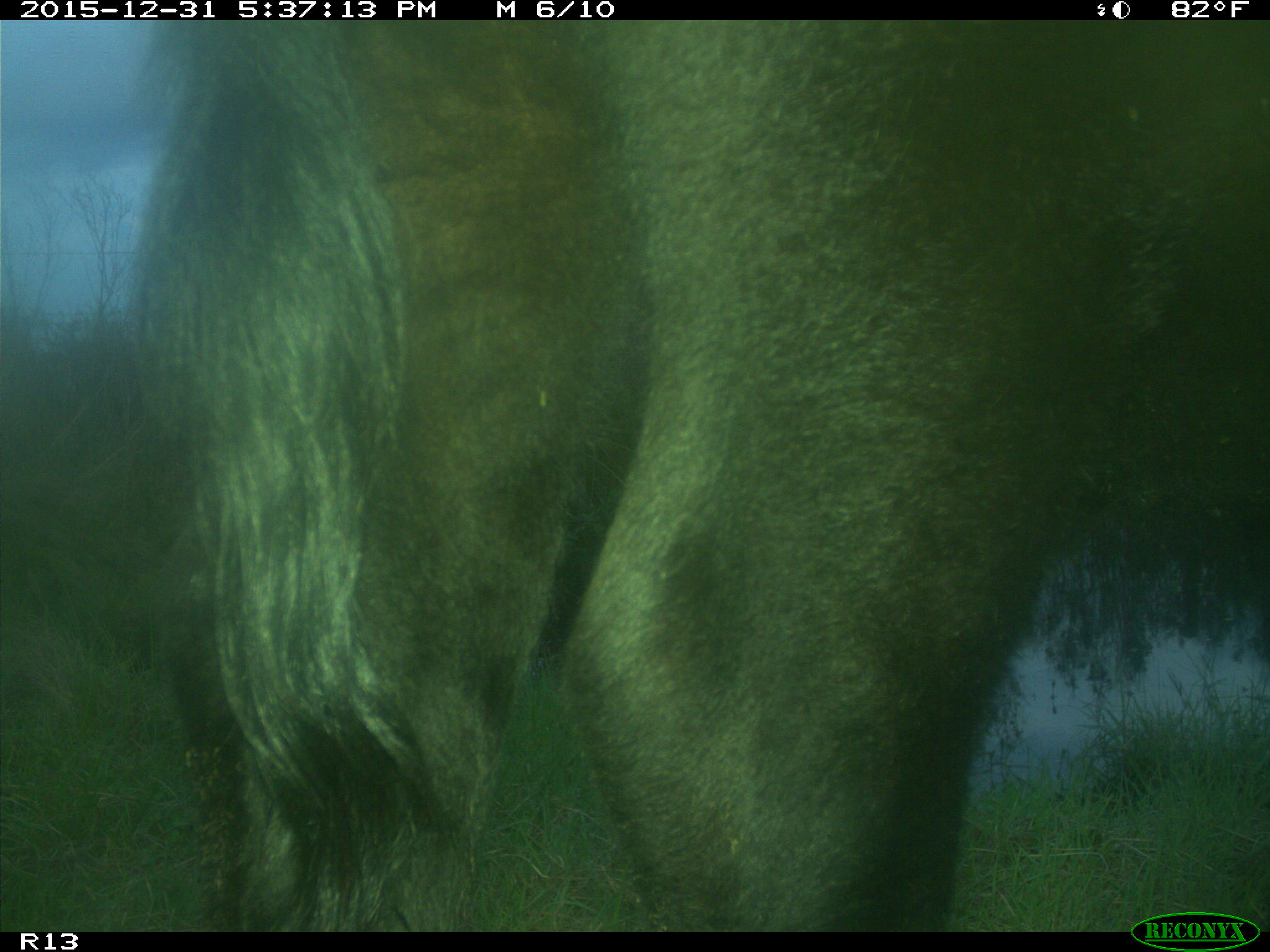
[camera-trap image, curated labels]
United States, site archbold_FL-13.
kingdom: Animalia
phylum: Chordata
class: Mammalia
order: Artiodactyla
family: Bovidae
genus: Bos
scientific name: Bos taurus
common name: domestic cow